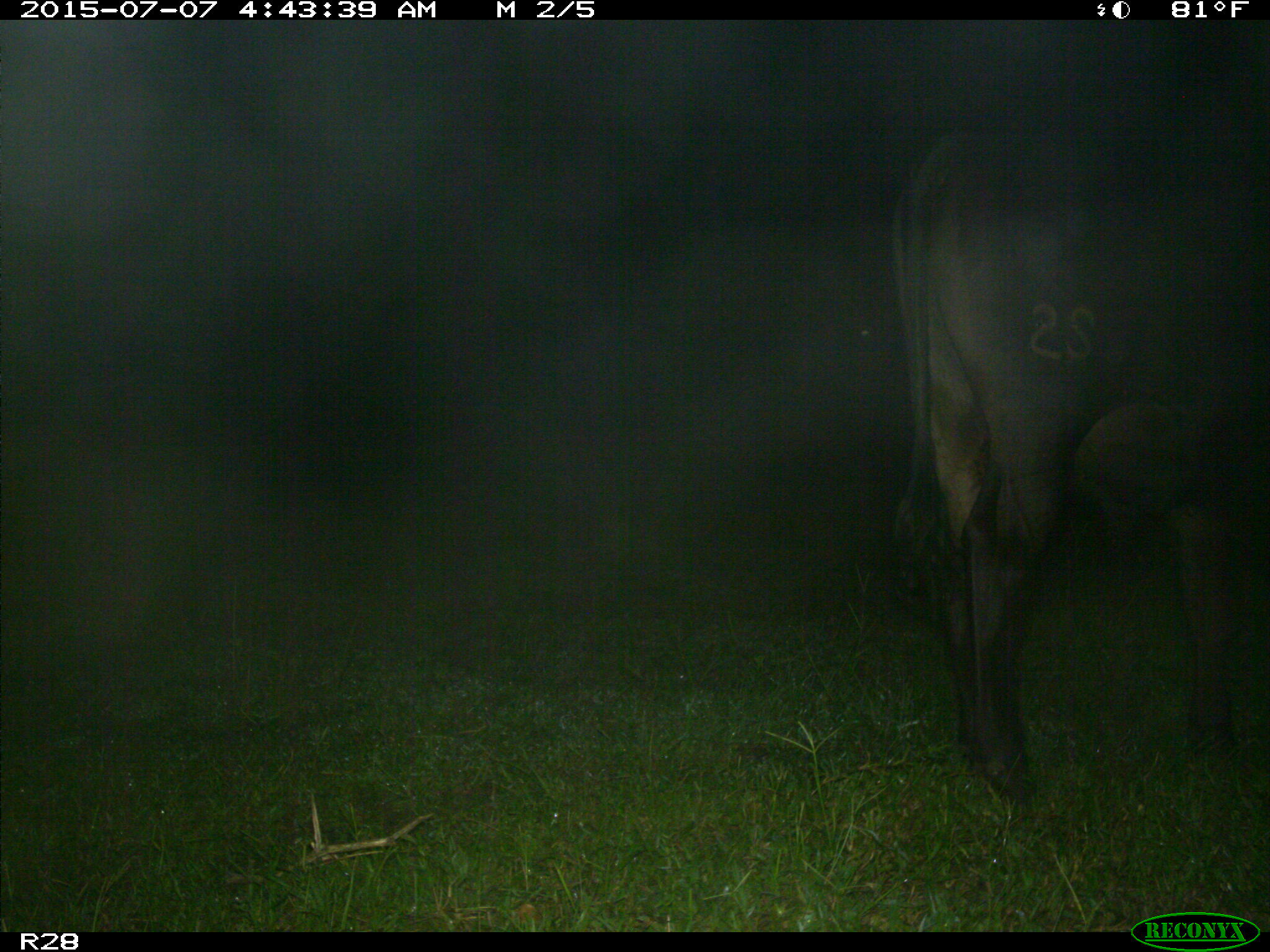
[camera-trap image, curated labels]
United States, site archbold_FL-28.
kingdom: Animalia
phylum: Chordata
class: Mammalia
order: Artiodactyla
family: Bovidae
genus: Bos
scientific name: Bos taurus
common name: domestic cow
Bos taurus (domestic cow).